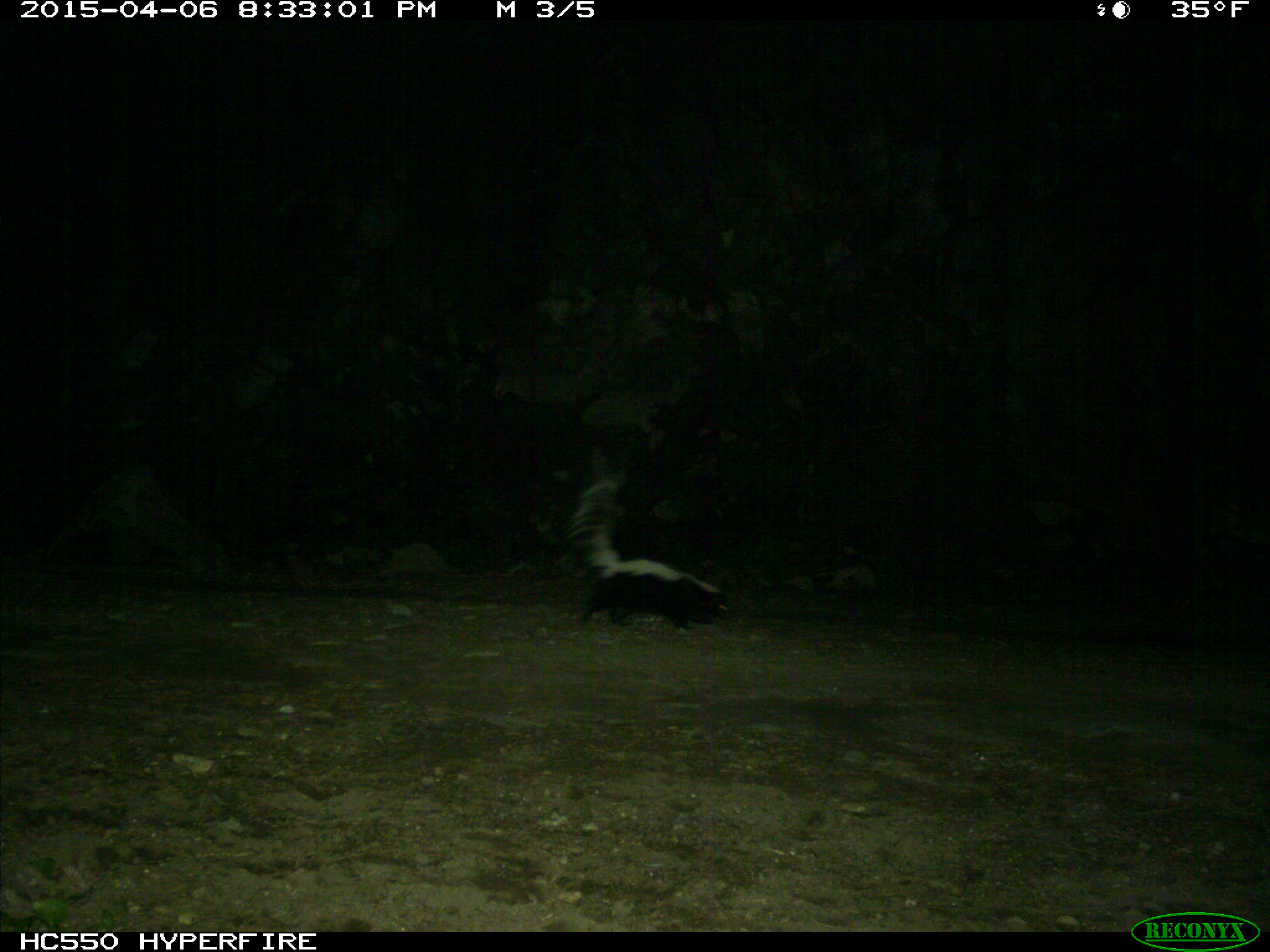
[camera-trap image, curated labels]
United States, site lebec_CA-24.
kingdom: Animalia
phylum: Chordata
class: Mammalia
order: Carnivora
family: Mephitidae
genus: Mephitis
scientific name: Mephitis mephitis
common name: striped skunk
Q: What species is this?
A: Mephitis mephitis (striped skunk).